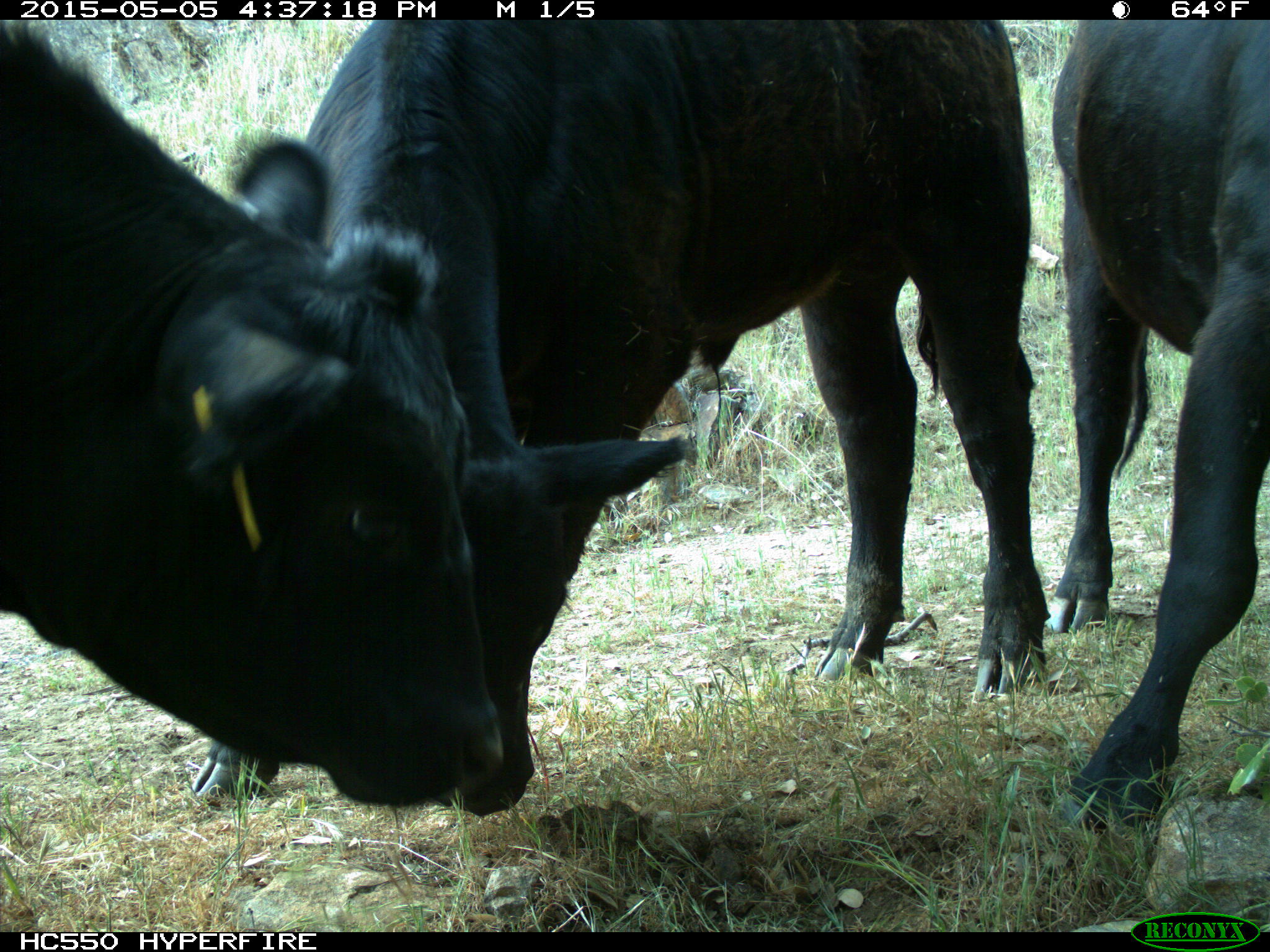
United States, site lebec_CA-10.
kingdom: Animalia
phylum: Chordata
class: Mammalia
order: Artiodactyla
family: Bovidae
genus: Bos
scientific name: Bos taurus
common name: domestic cow